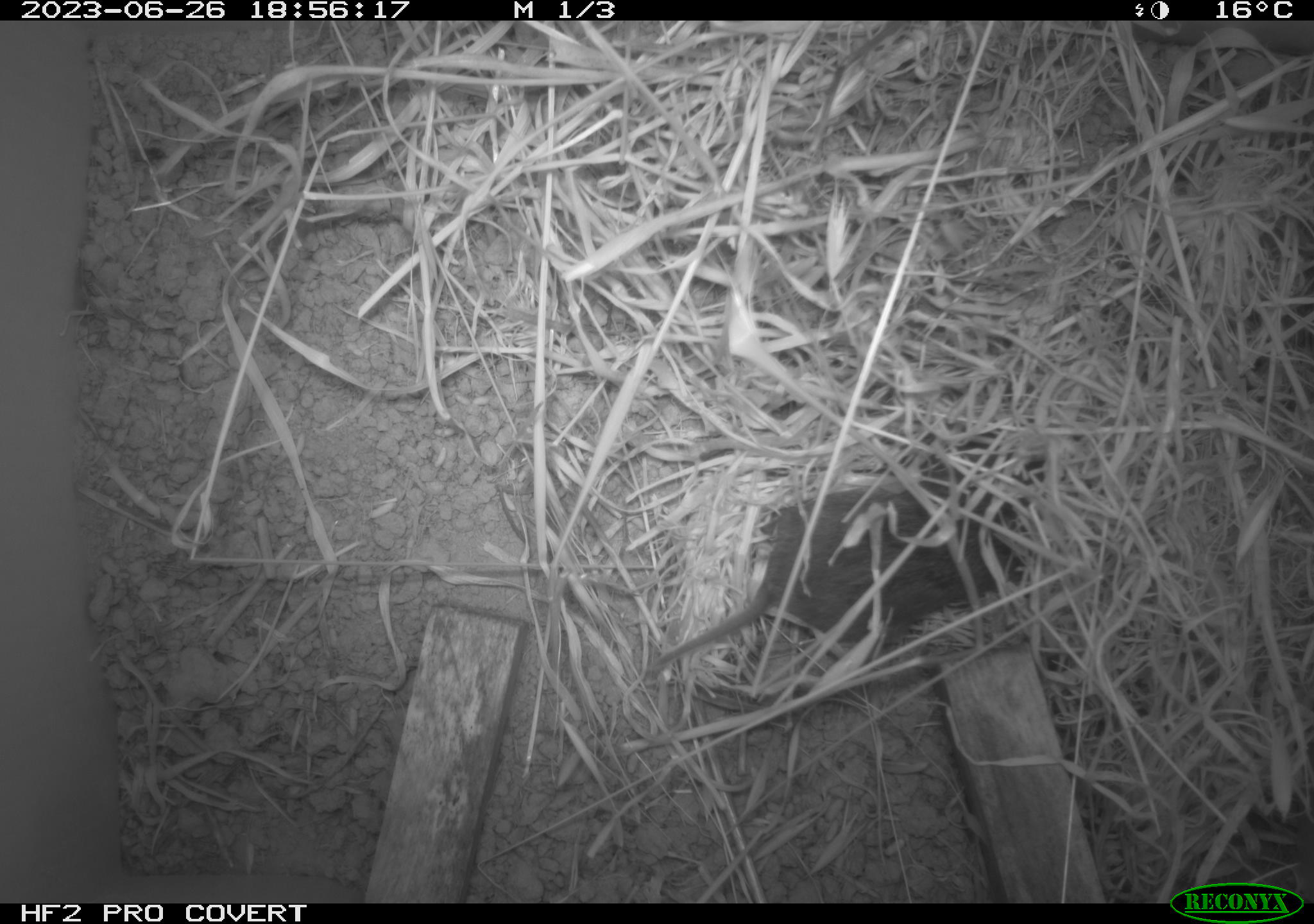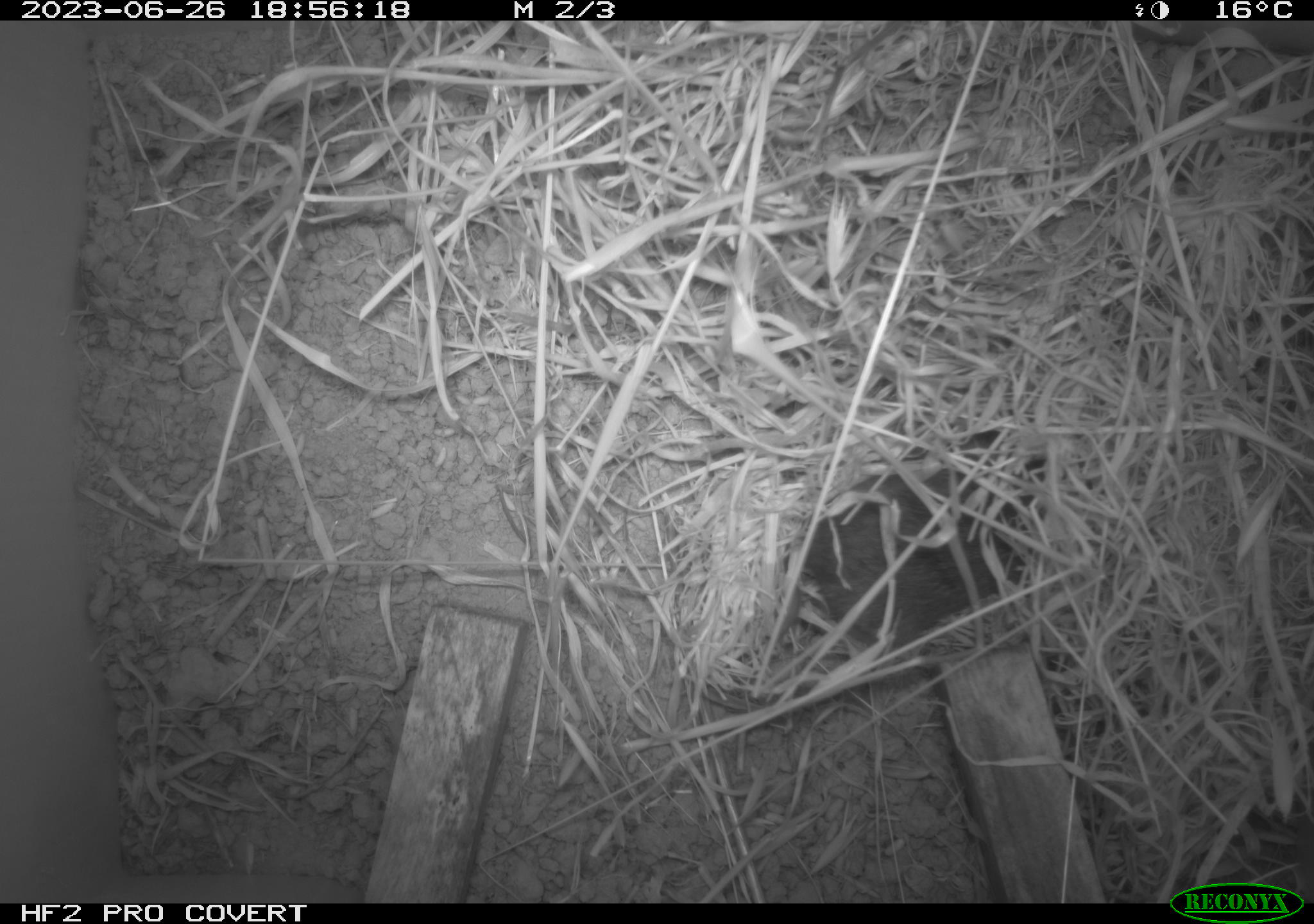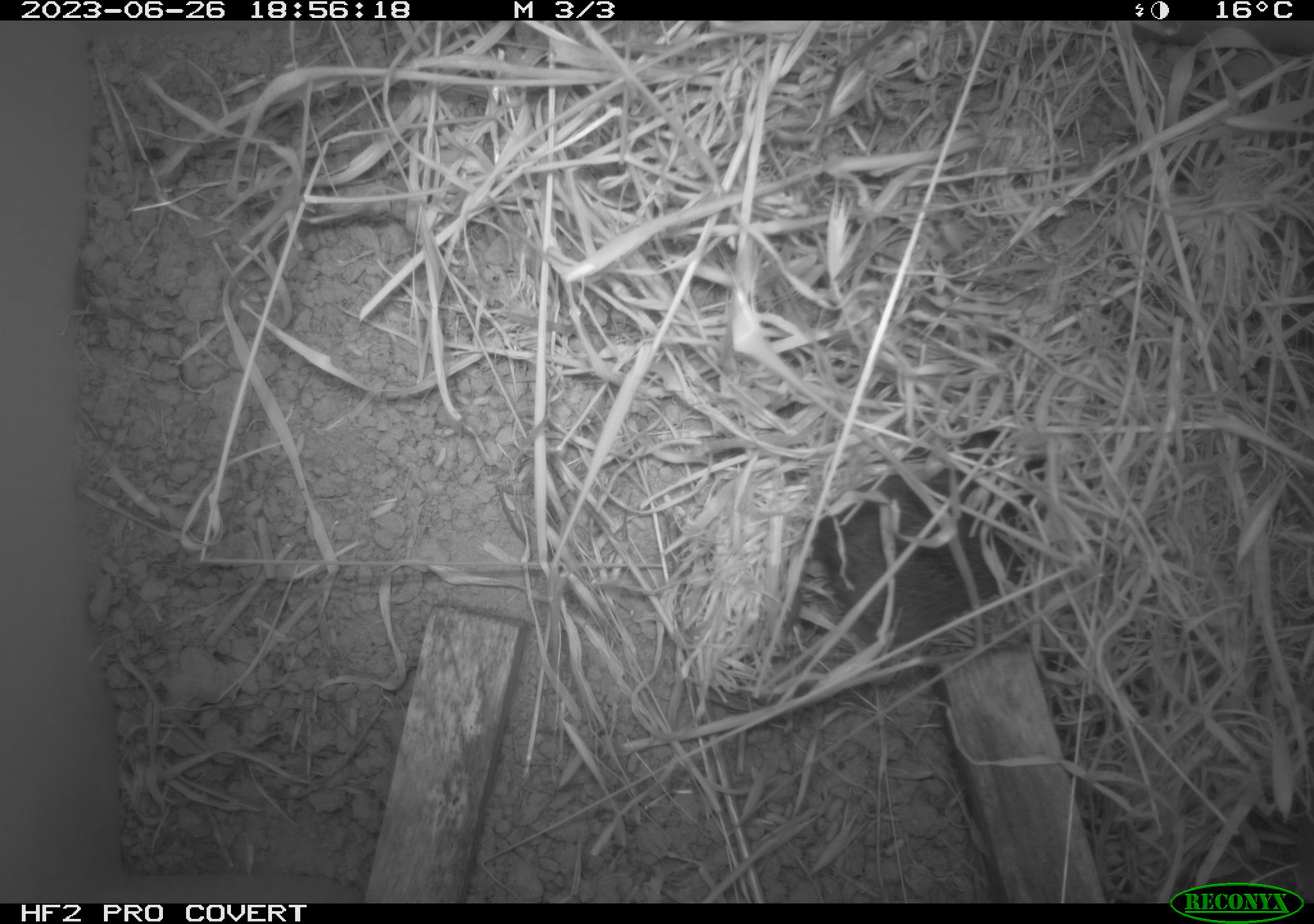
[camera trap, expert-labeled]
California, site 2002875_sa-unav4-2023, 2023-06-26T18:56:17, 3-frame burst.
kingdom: Animalia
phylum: Chordata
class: Mammalia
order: Rodentia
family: Cricetidae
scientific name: Arvicolinae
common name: voles, lemmings, and muskrats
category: arvicolinae subfamily